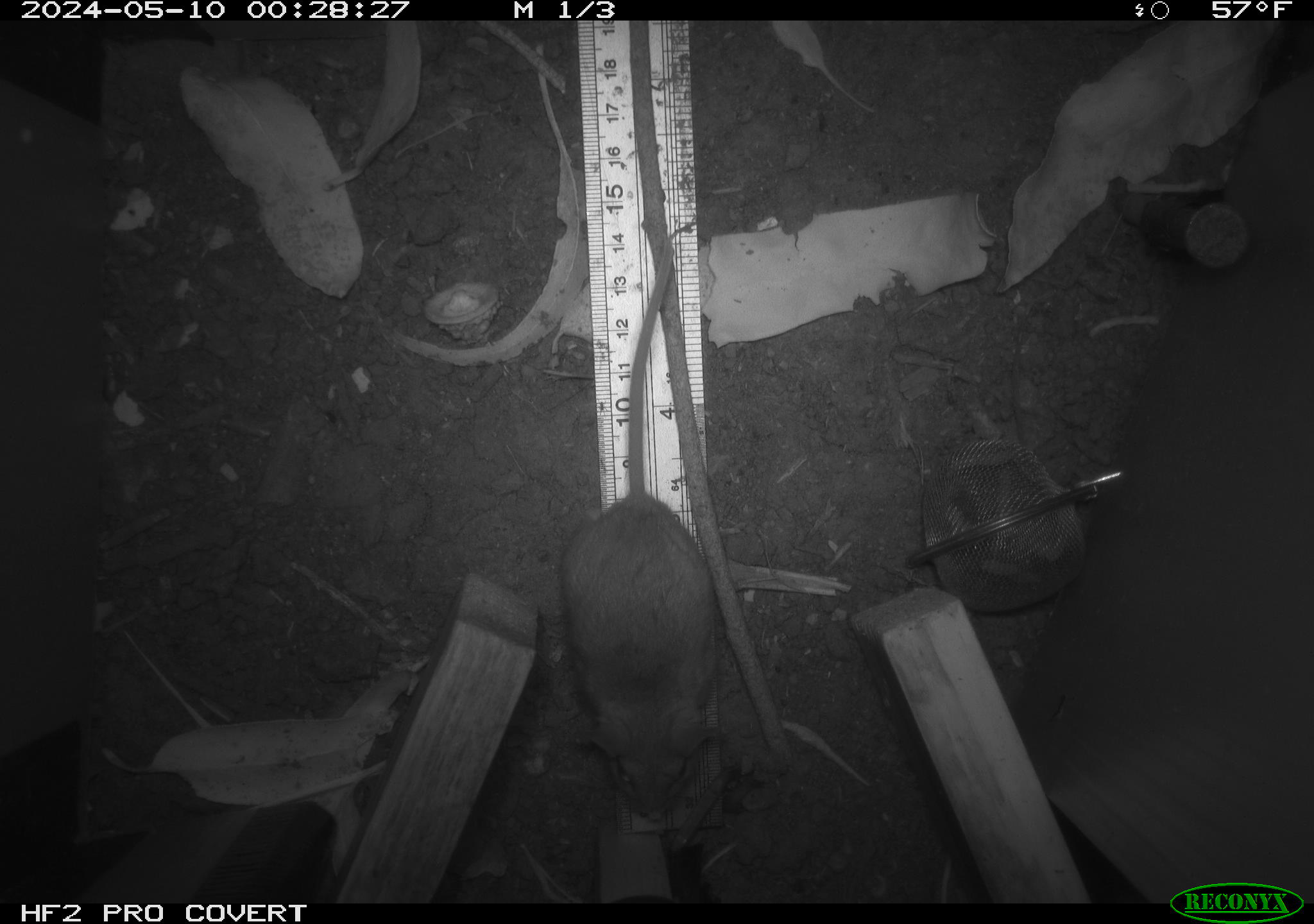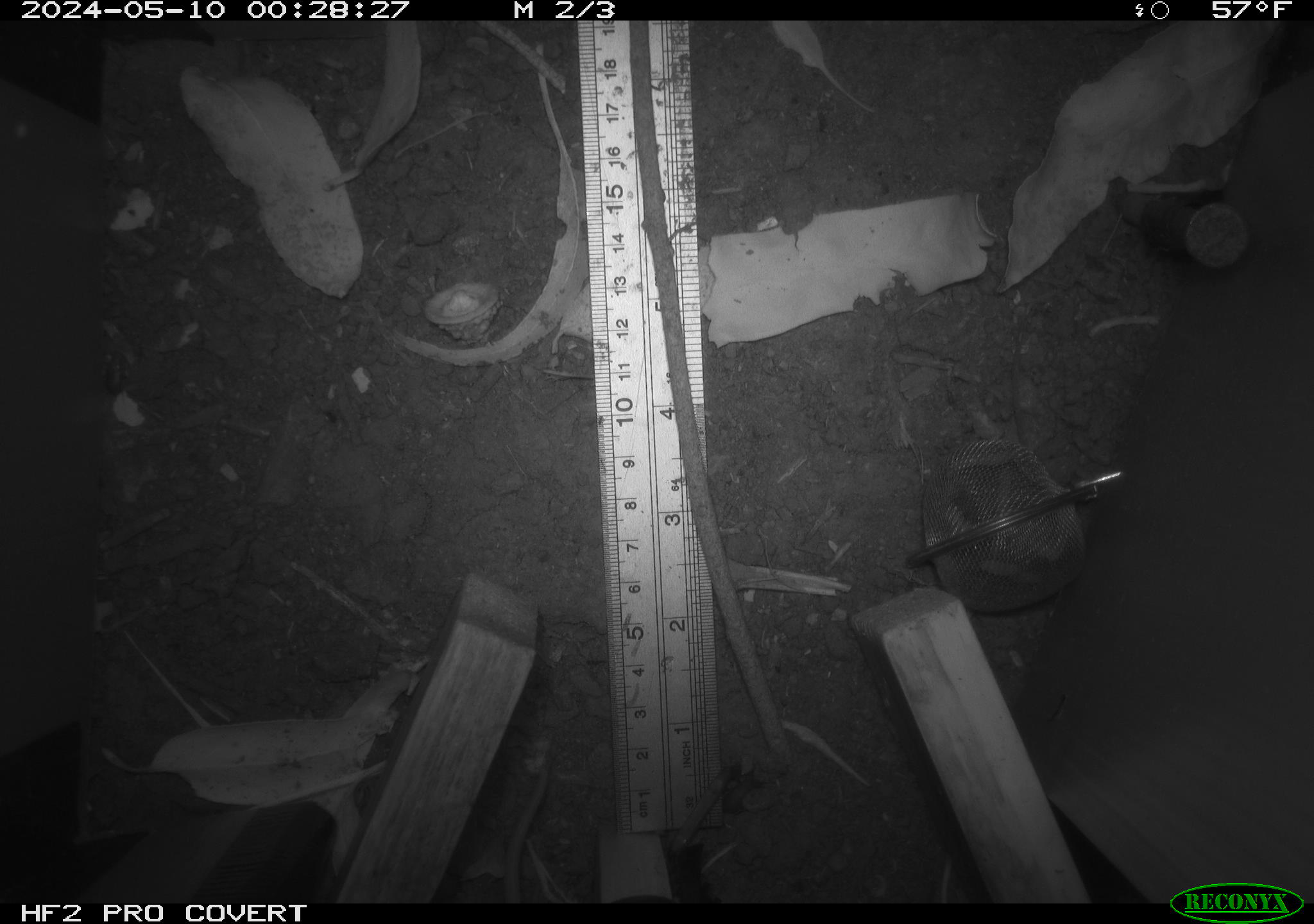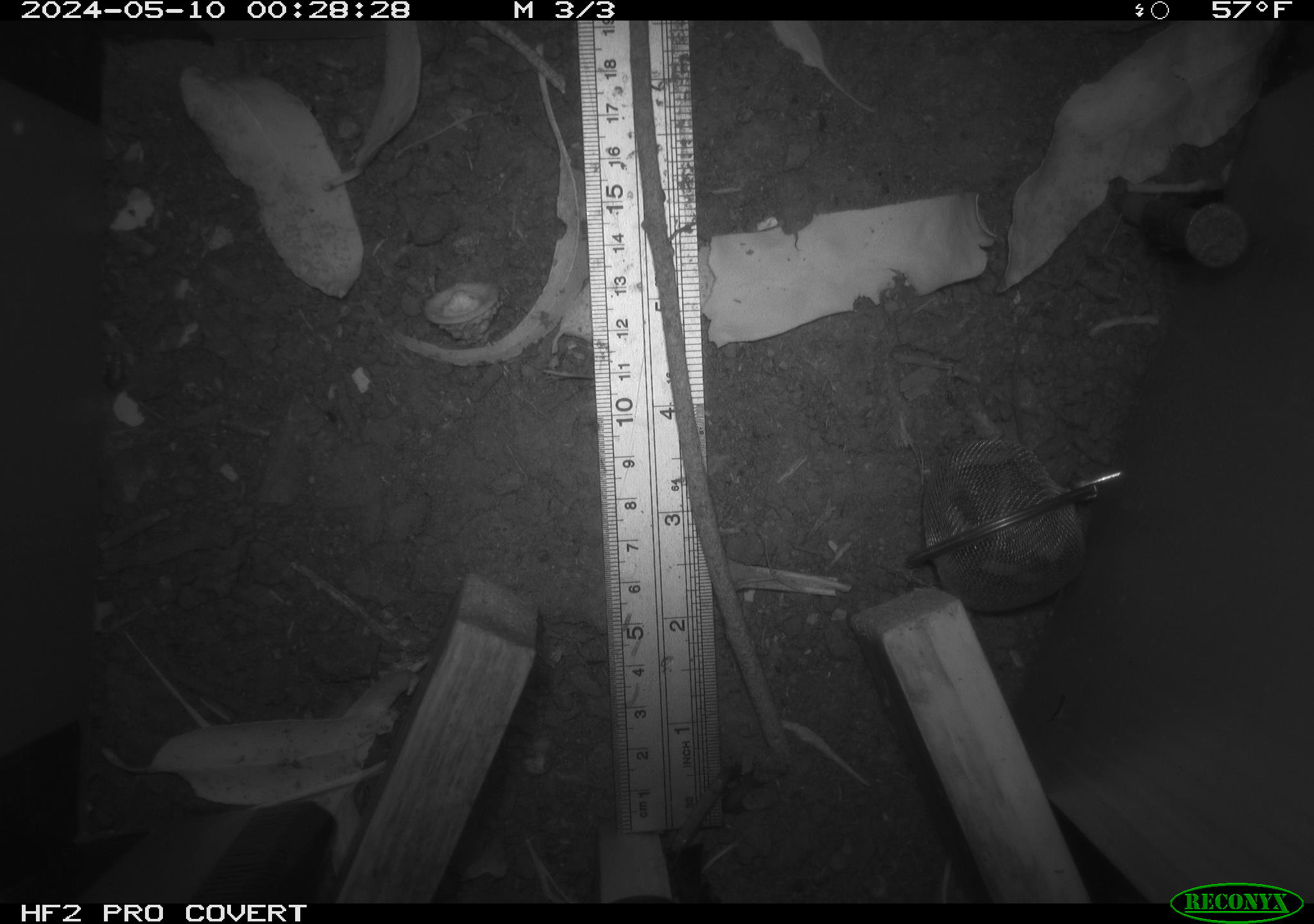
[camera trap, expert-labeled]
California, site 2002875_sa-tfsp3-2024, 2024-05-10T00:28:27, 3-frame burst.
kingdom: Animalia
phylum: Chordata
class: Mammalia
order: Rodentia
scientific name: Rodentia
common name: mouse species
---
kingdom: Animalia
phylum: Chordata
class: Mammalia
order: Rodentia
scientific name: Rodentia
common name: rodent